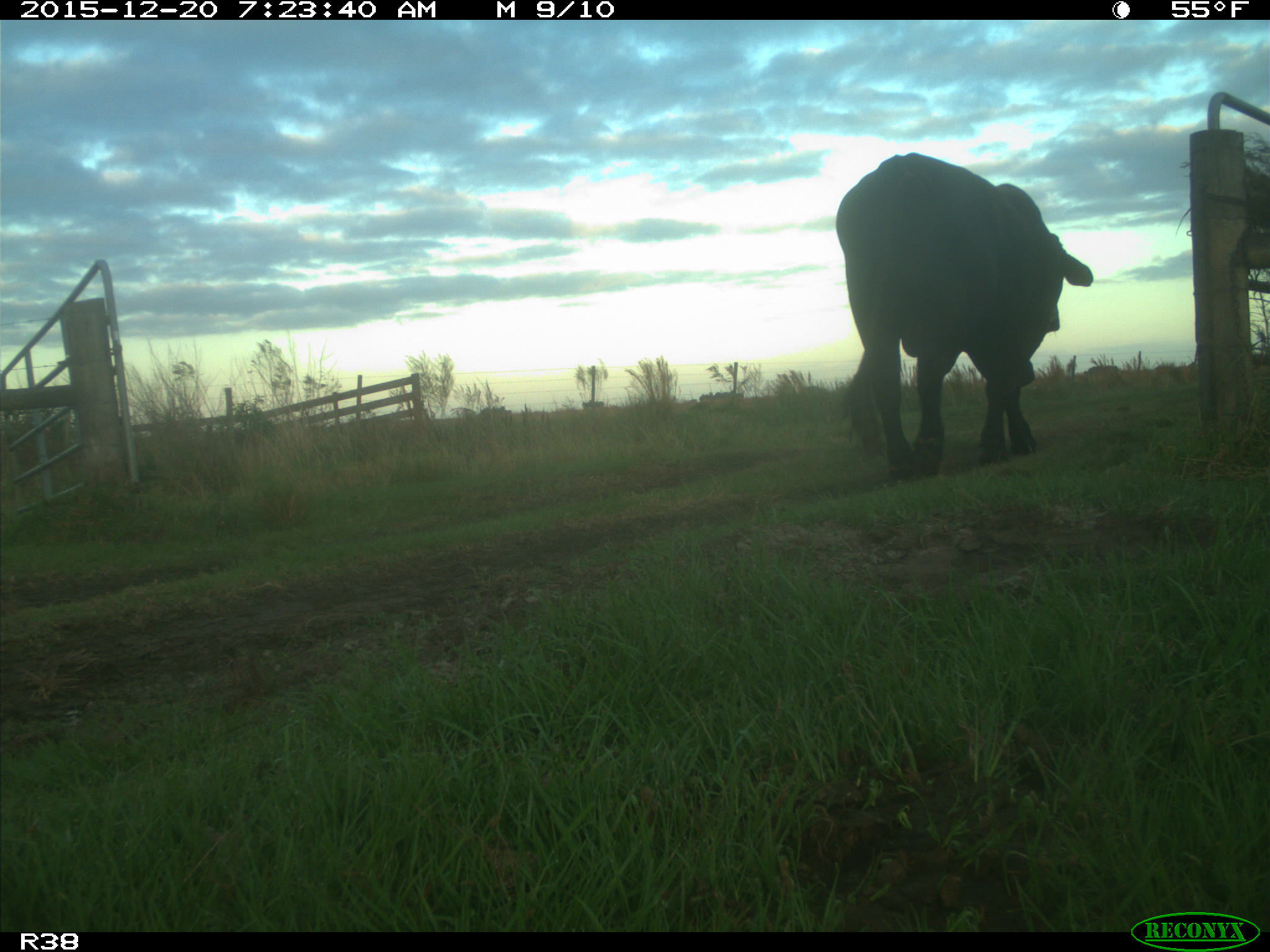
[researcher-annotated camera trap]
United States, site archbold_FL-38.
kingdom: Animalia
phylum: Chordata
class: Mammalia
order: Artiodactyla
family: Bovidae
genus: Bos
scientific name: Bos taurus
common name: domestic cow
Bos taurus (domestic cow).